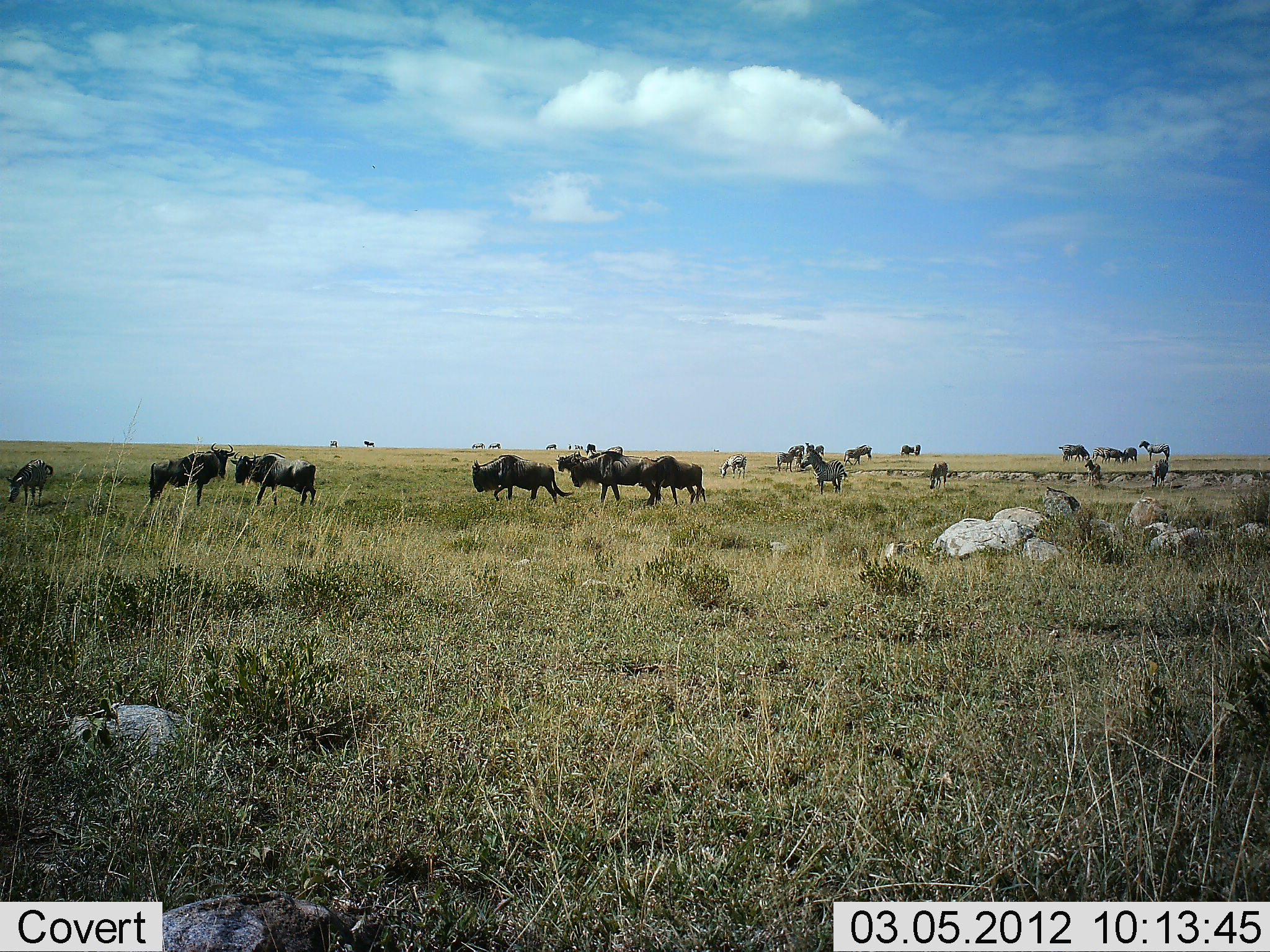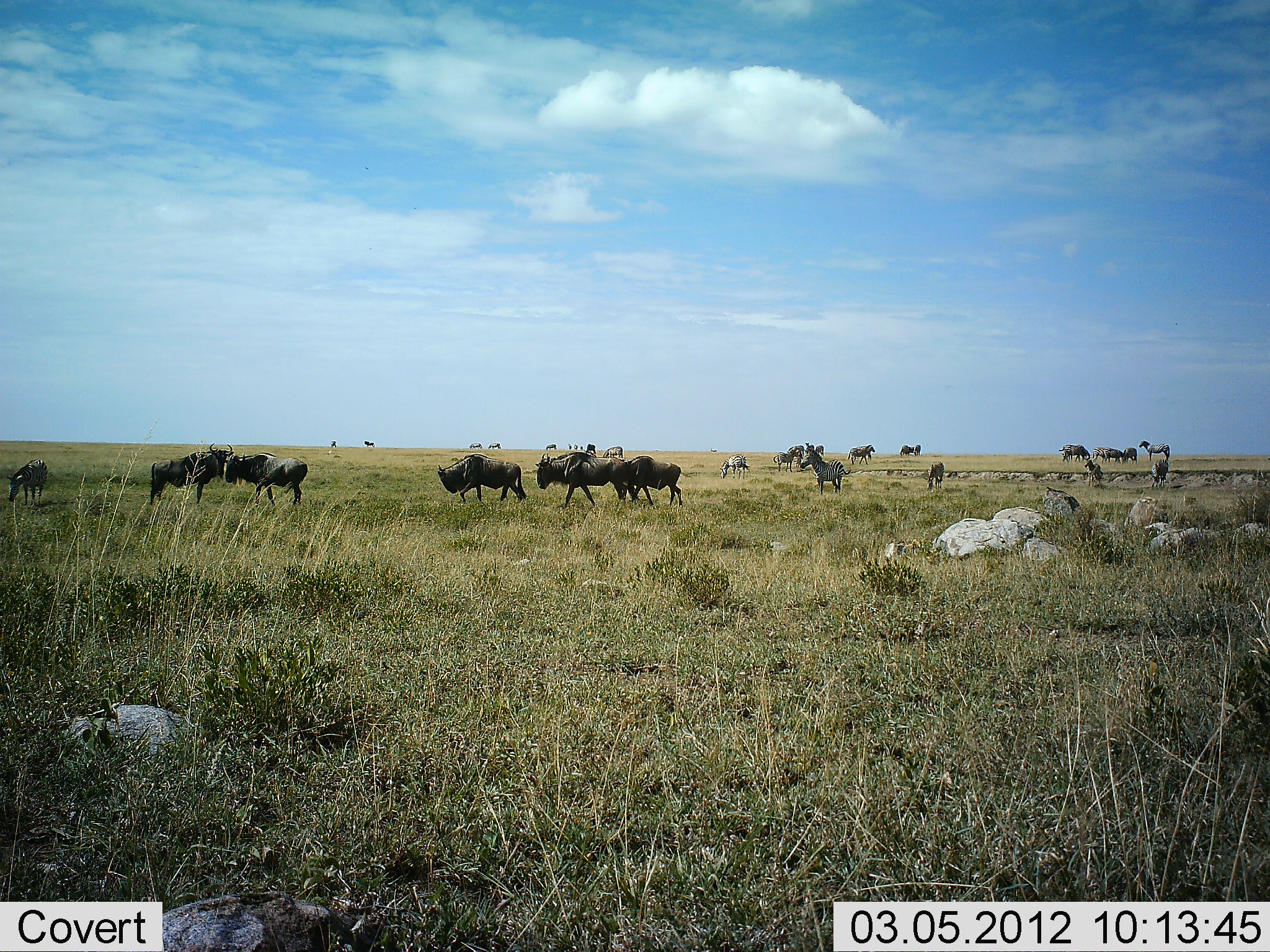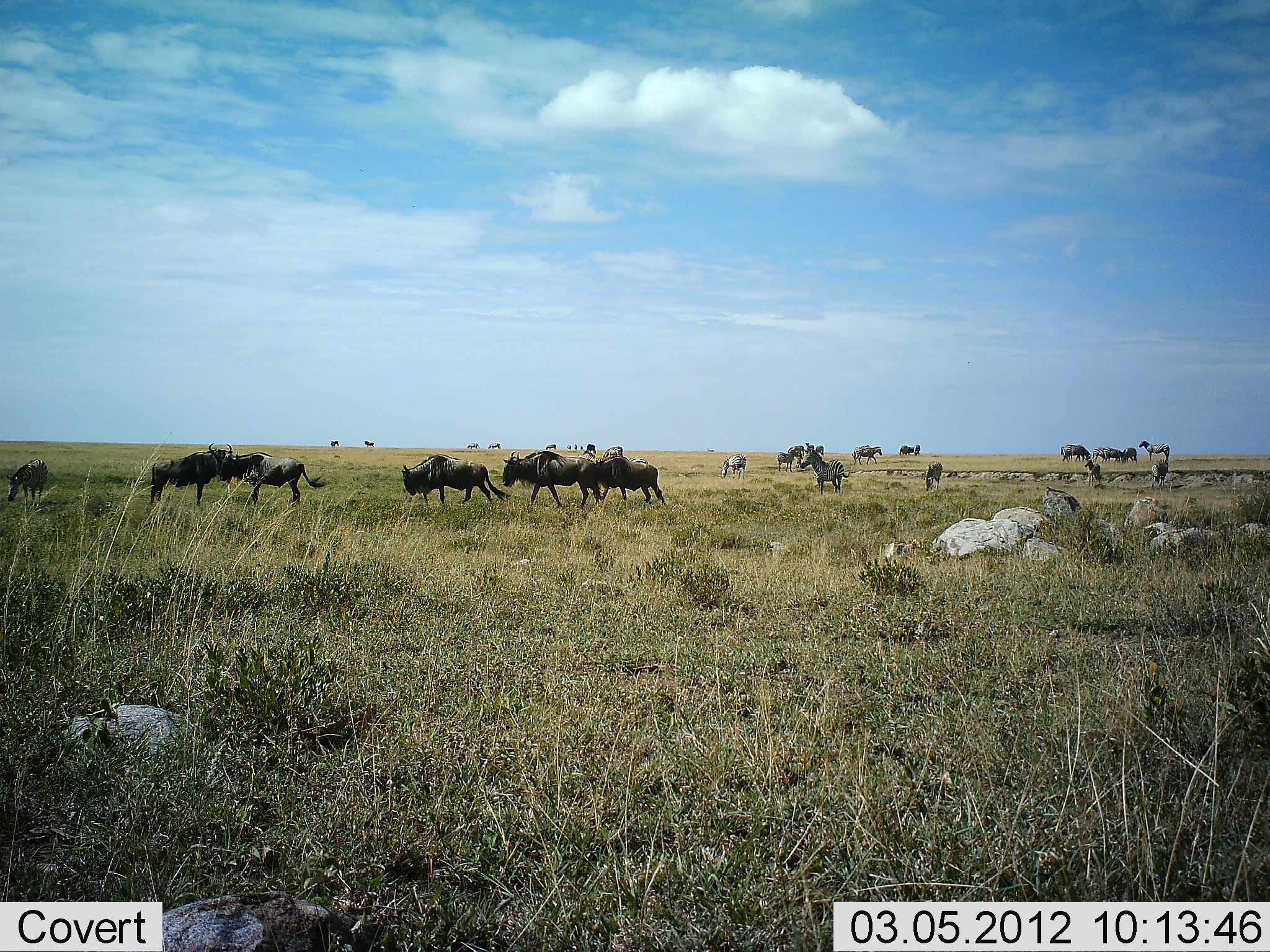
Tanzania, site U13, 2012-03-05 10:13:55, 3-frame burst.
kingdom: Animalia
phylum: Chordata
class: Mammalia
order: Artiodactyla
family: Bovidae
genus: Connochaetes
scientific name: Connochaetes taurinus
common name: blue wildebeest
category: wildebeest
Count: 11-50.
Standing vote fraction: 60%.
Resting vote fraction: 0%.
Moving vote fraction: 80%.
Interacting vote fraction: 0%.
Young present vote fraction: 0%.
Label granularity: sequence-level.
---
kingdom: Animalia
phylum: Chordata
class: Mammalia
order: Perissodactyla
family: Equidae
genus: Equus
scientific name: Equus quagga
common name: plains zebra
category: zebra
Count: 5.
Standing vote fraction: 86%.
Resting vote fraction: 0%.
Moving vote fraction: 57%.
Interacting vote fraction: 0%.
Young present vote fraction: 7%.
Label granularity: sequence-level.